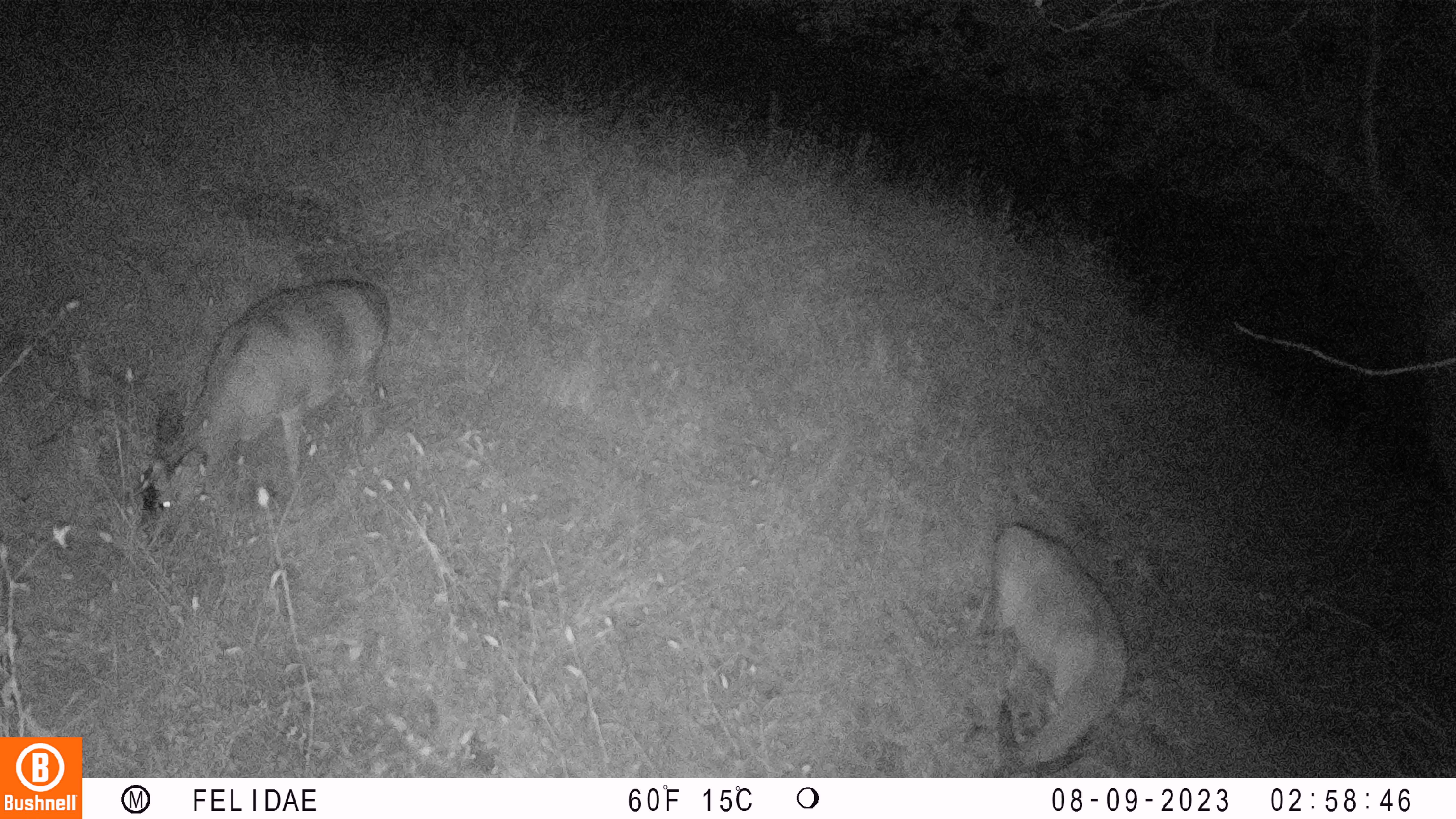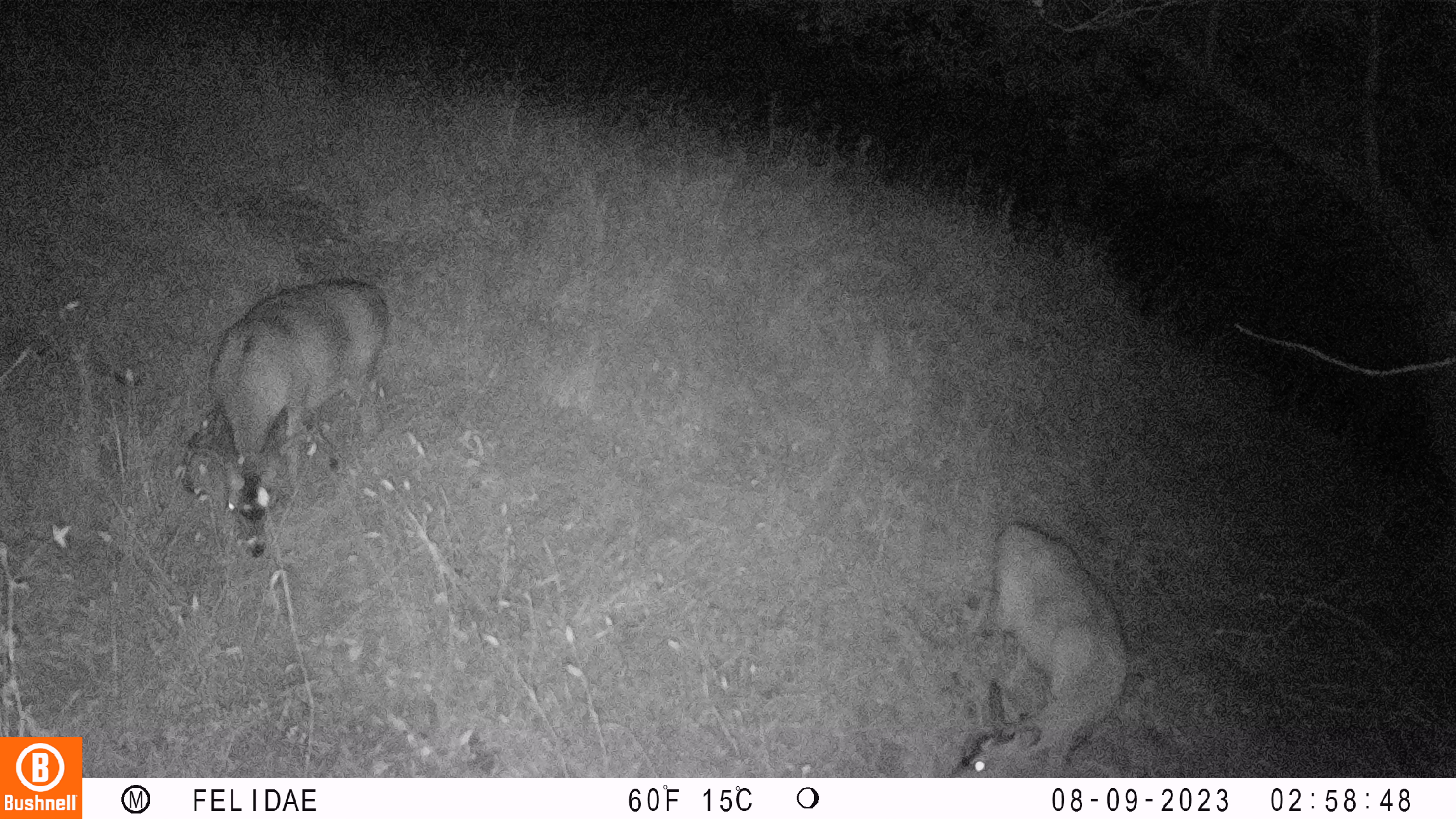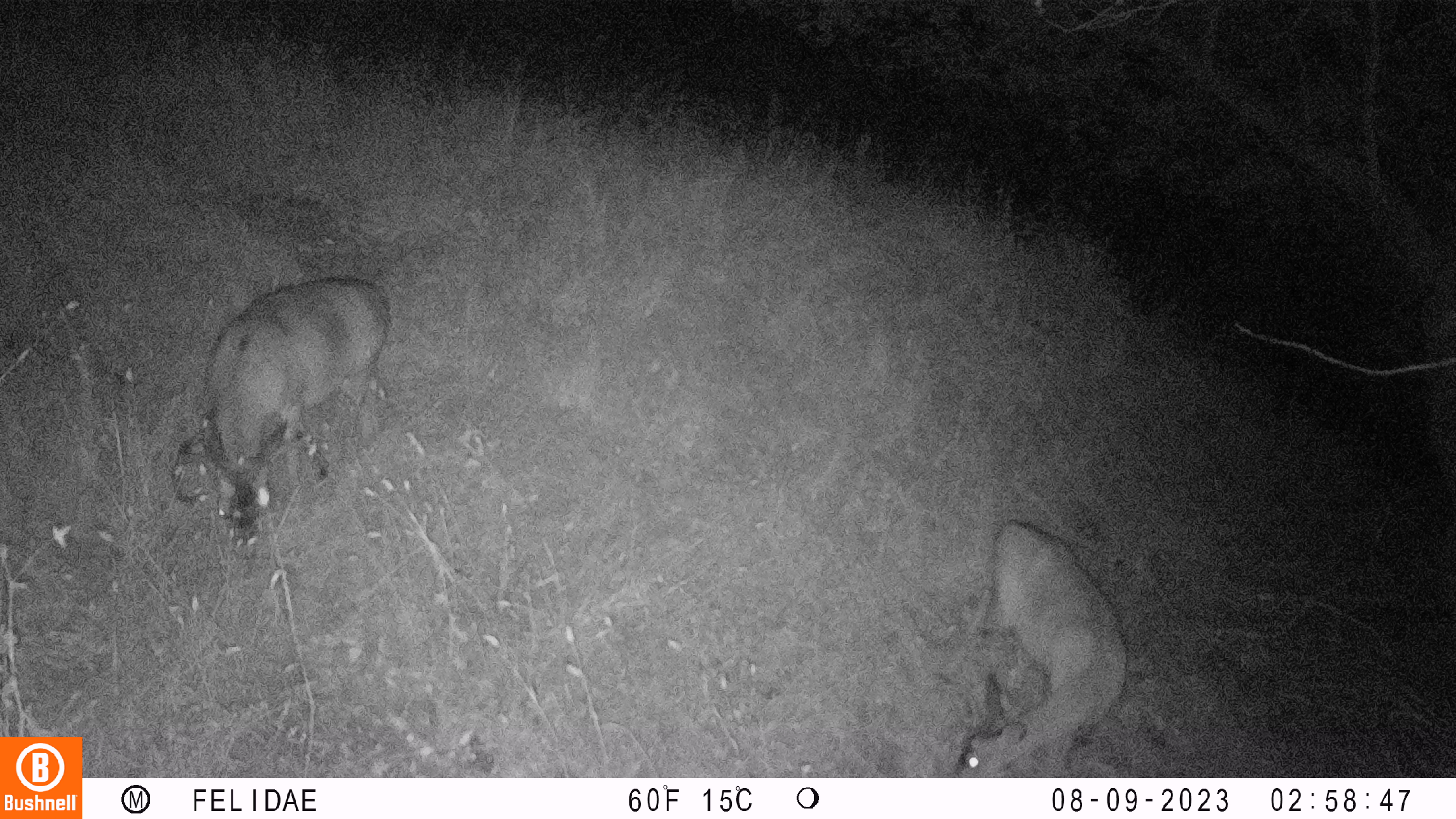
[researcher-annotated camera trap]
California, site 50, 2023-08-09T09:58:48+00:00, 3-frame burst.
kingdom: Animalia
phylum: Chordata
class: Mammalia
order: Artiodactyla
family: Cervidae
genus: Odocoileus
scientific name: Odocoileus hemionus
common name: mule deer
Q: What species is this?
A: Mule deer (Odocoileus hemionus).